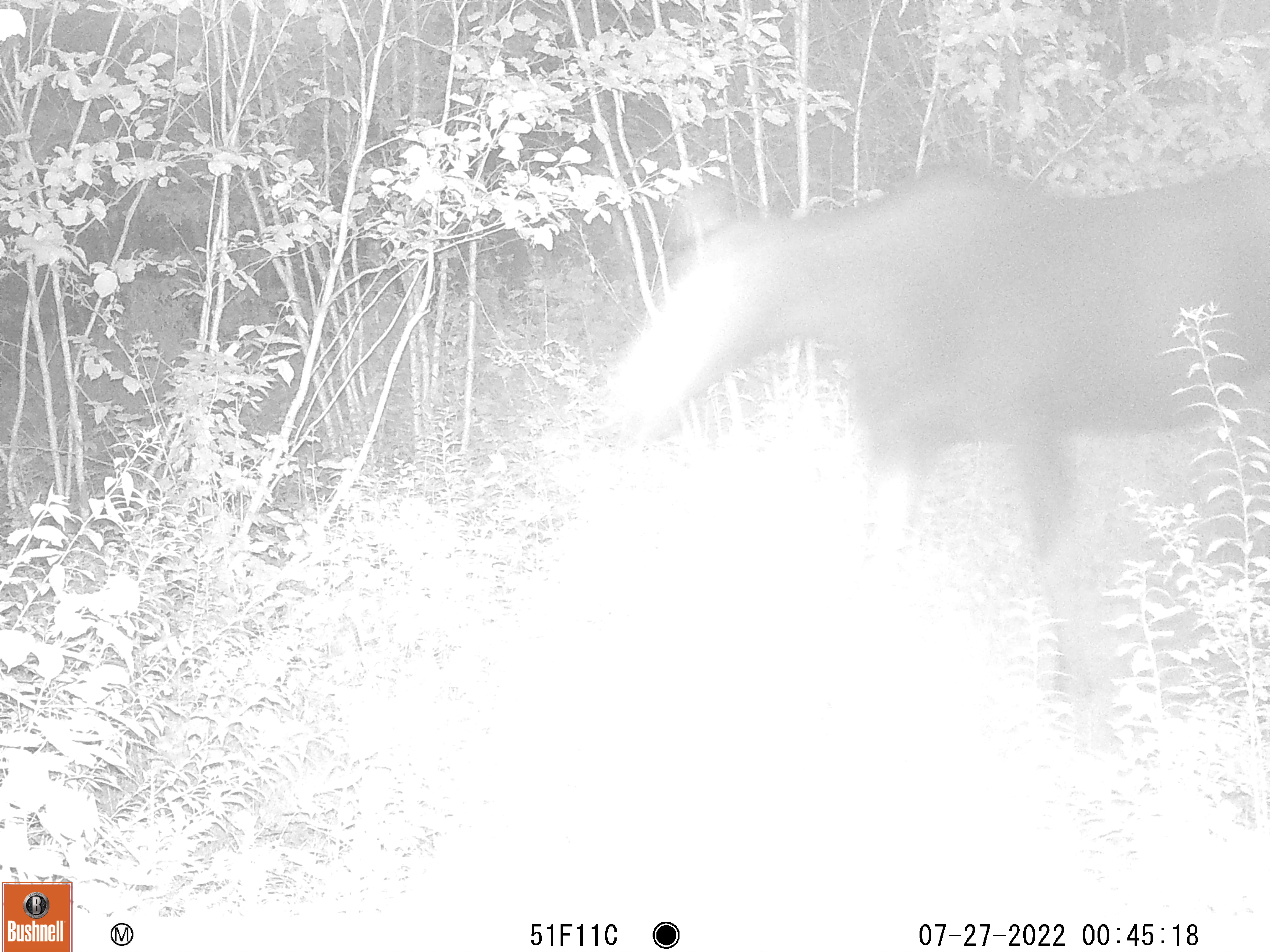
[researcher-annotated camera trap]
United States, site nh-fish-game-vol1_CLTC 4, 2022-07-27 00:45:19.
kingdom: Animalia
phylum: Chordata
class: Mammalia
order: Artiodactyla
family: Cervidae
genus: Alces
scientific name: Alces alces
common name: moose